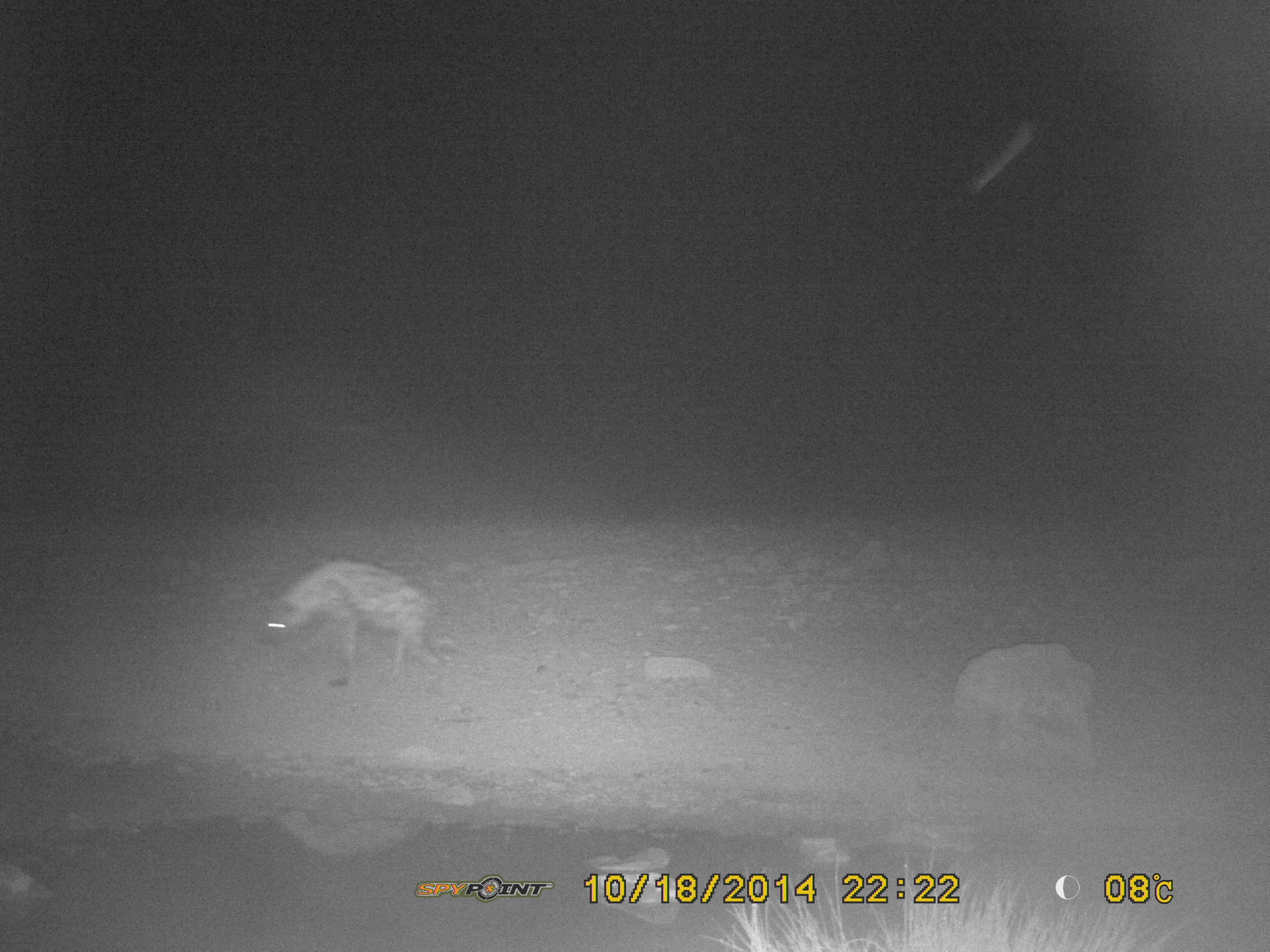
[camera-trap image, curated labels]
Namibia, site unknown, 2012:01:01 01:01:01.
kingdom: Animalia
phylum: Chordata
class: Mammalia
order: Carnivora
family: Hyaenidae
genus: Crocuta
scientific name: Crocuta crocuta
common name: spotted hyena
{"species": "Crocuta crocuta (spotted hyena)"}